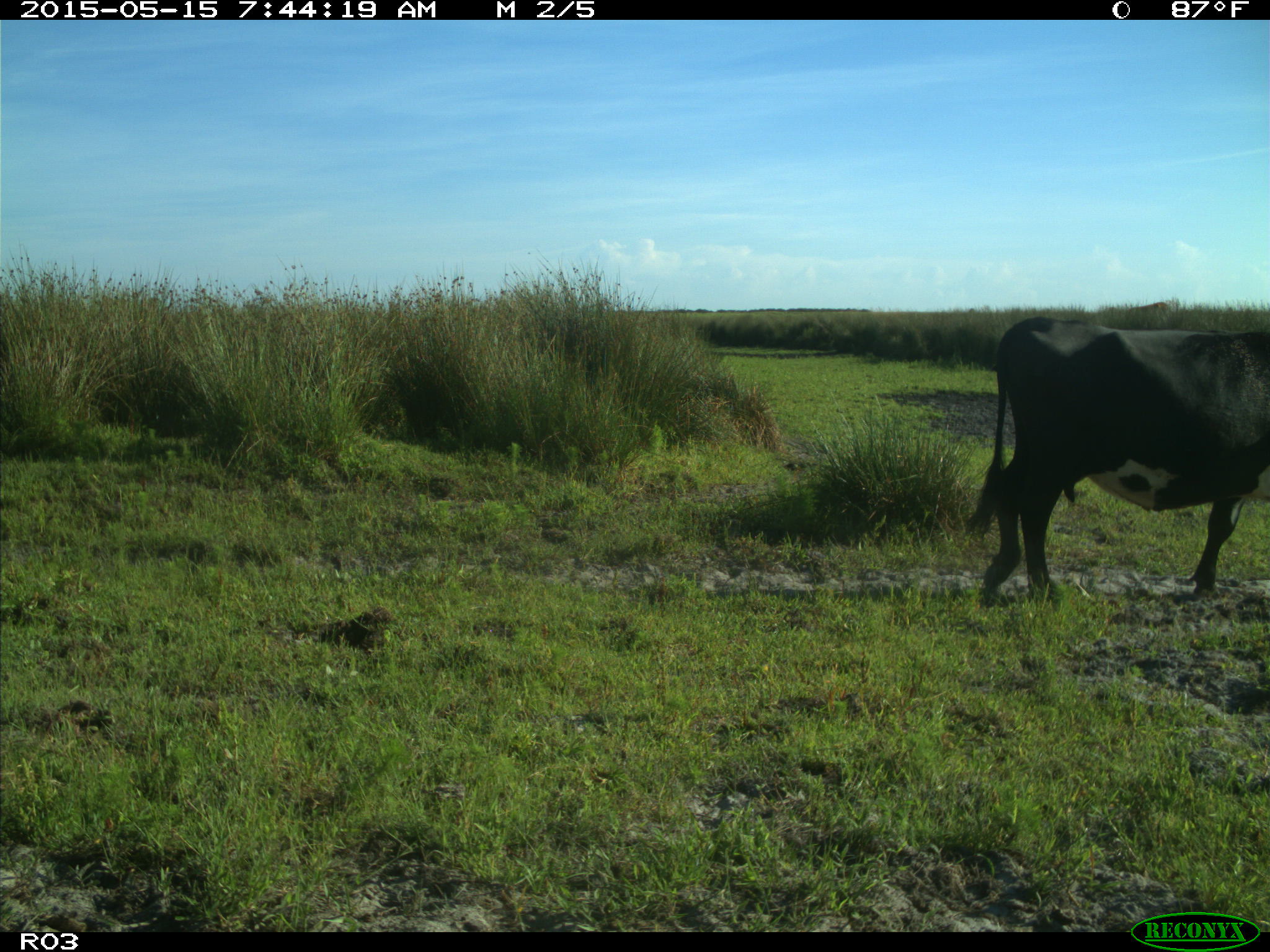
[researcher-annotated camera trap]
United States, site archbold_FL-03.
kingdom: Animalia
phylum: Chordata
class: Mammalia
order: Artiodactyla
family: Bovidae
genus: Bos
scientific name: Bos taurus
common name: domestic cow